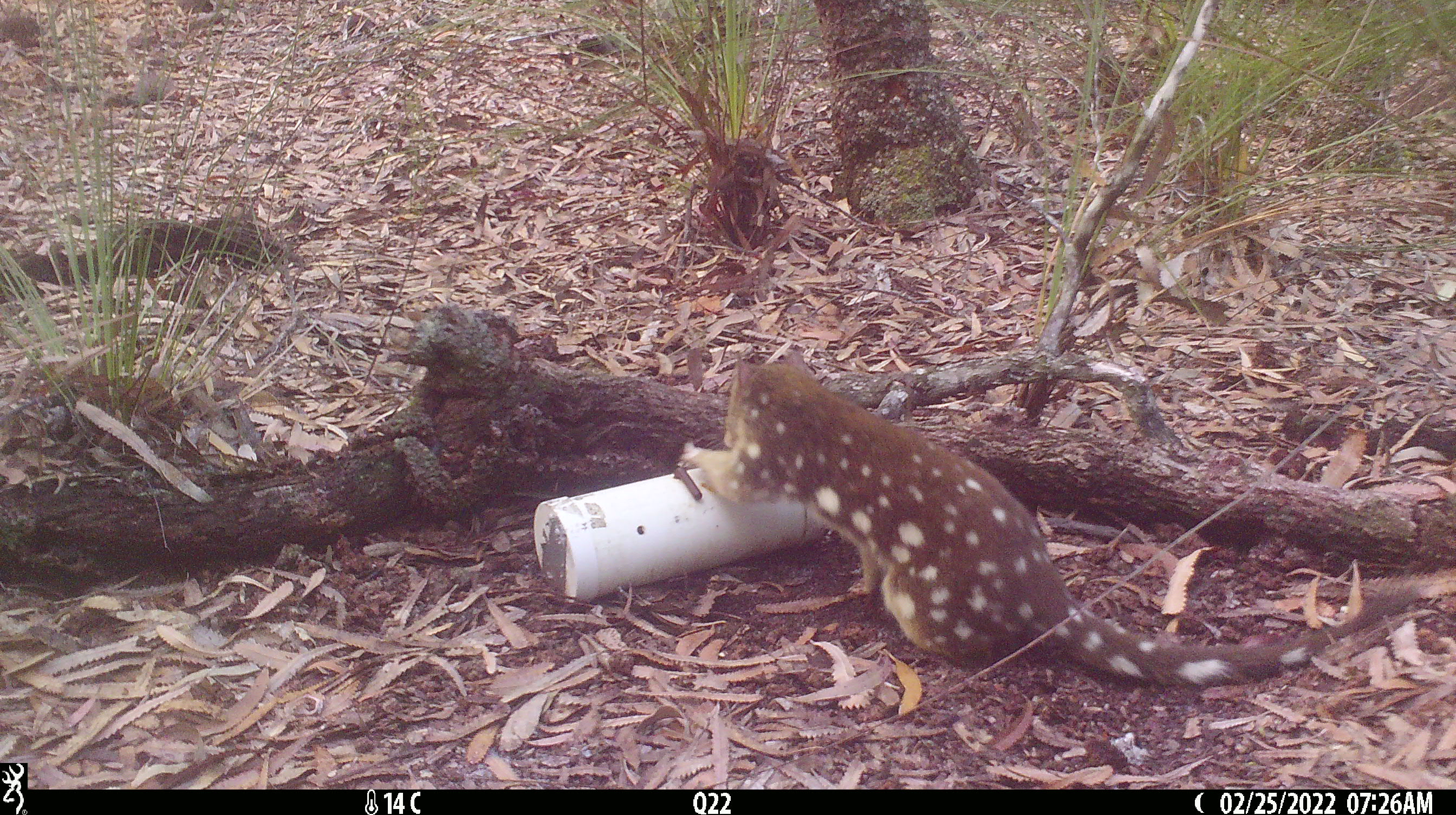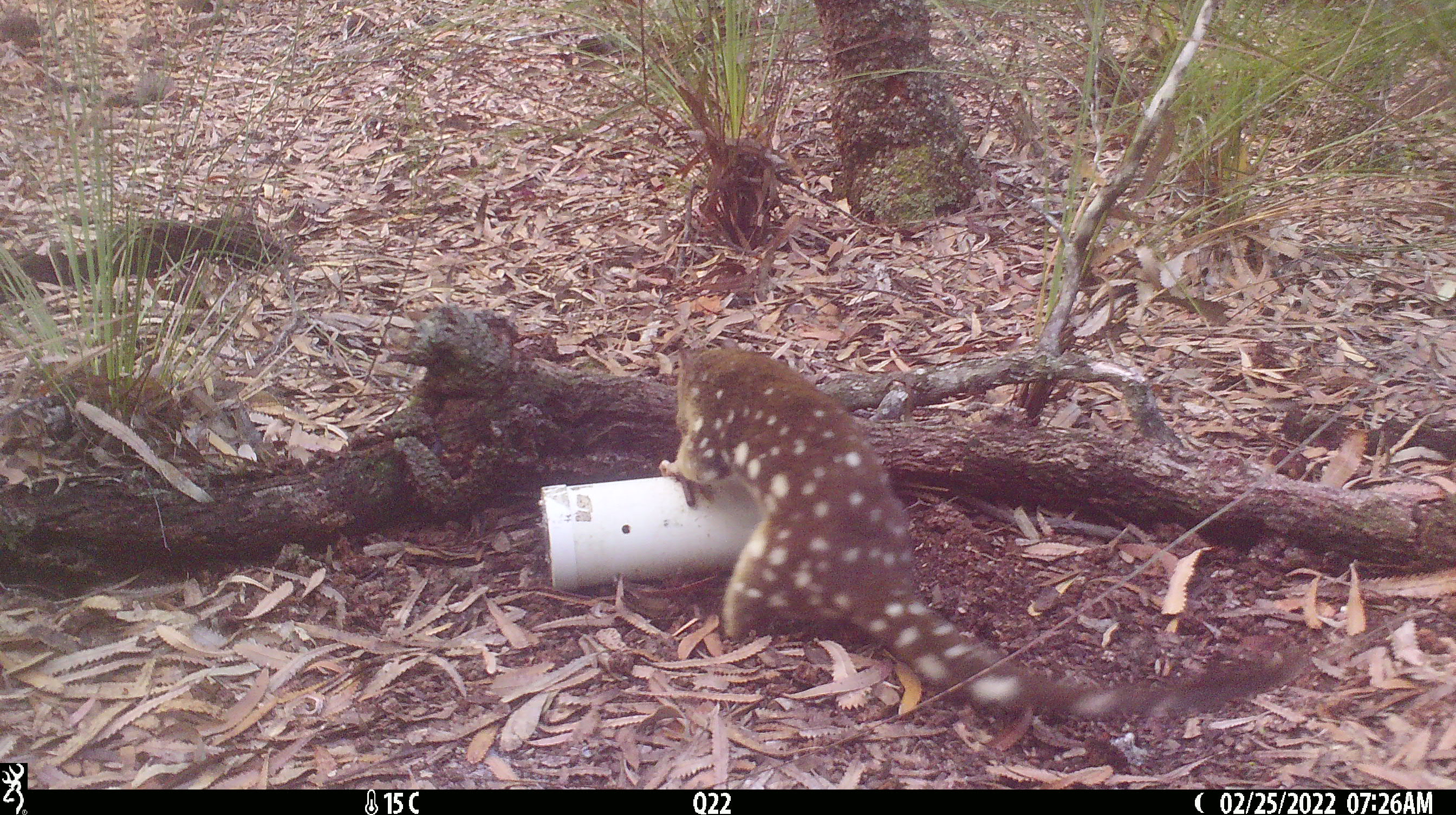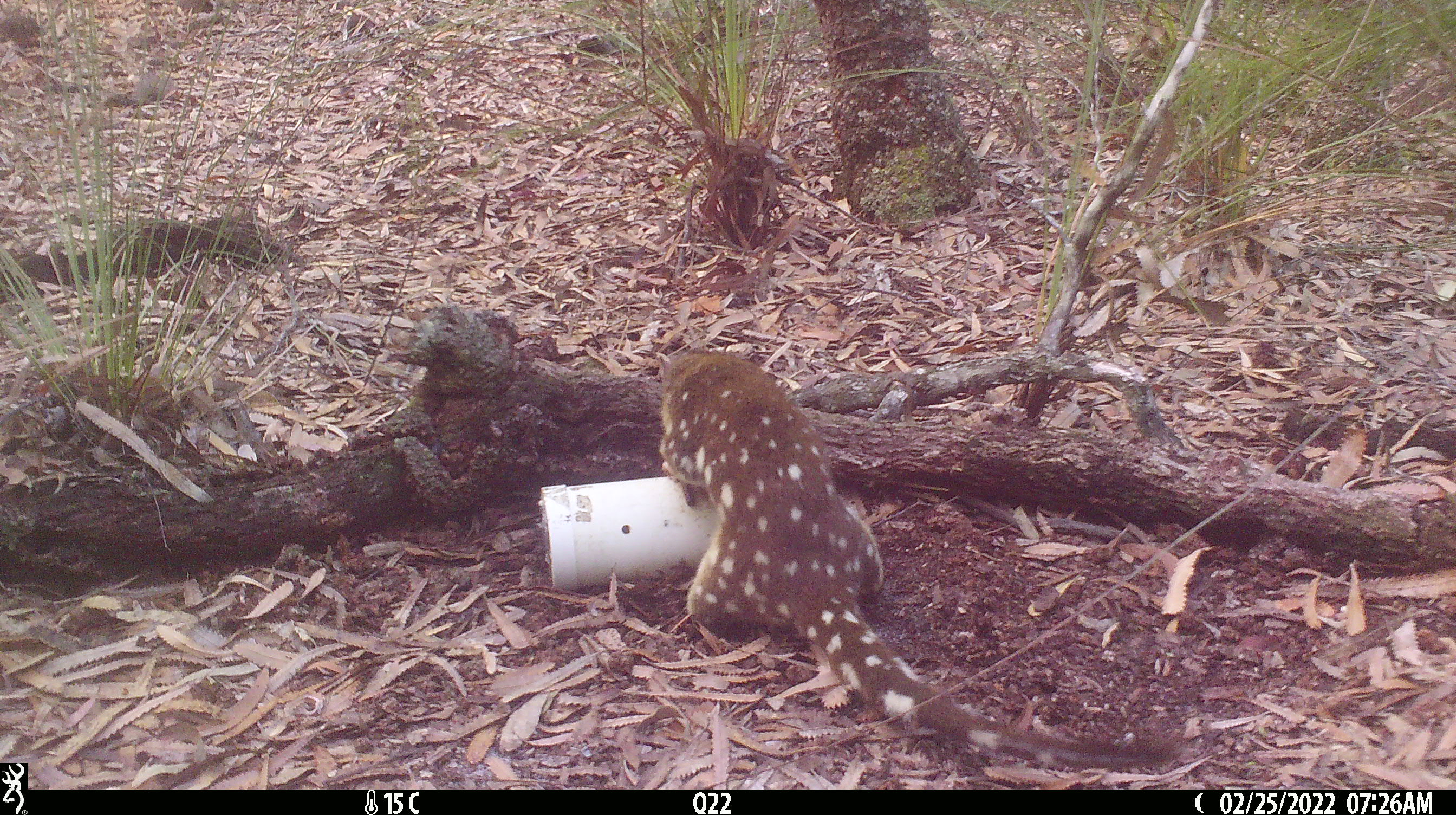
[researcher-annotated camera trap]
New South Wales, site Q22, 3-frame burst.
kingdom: Animalia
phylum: Chordata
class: Mammalia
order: Dasyuromorphia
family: Dasyuridae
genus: Dasyurus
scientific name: Dasyurus maculatus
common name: spotted-tailed quoll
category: quoll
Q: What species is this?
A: Quoll (spotted-tailed quoll) (Dasyurus maculatus).